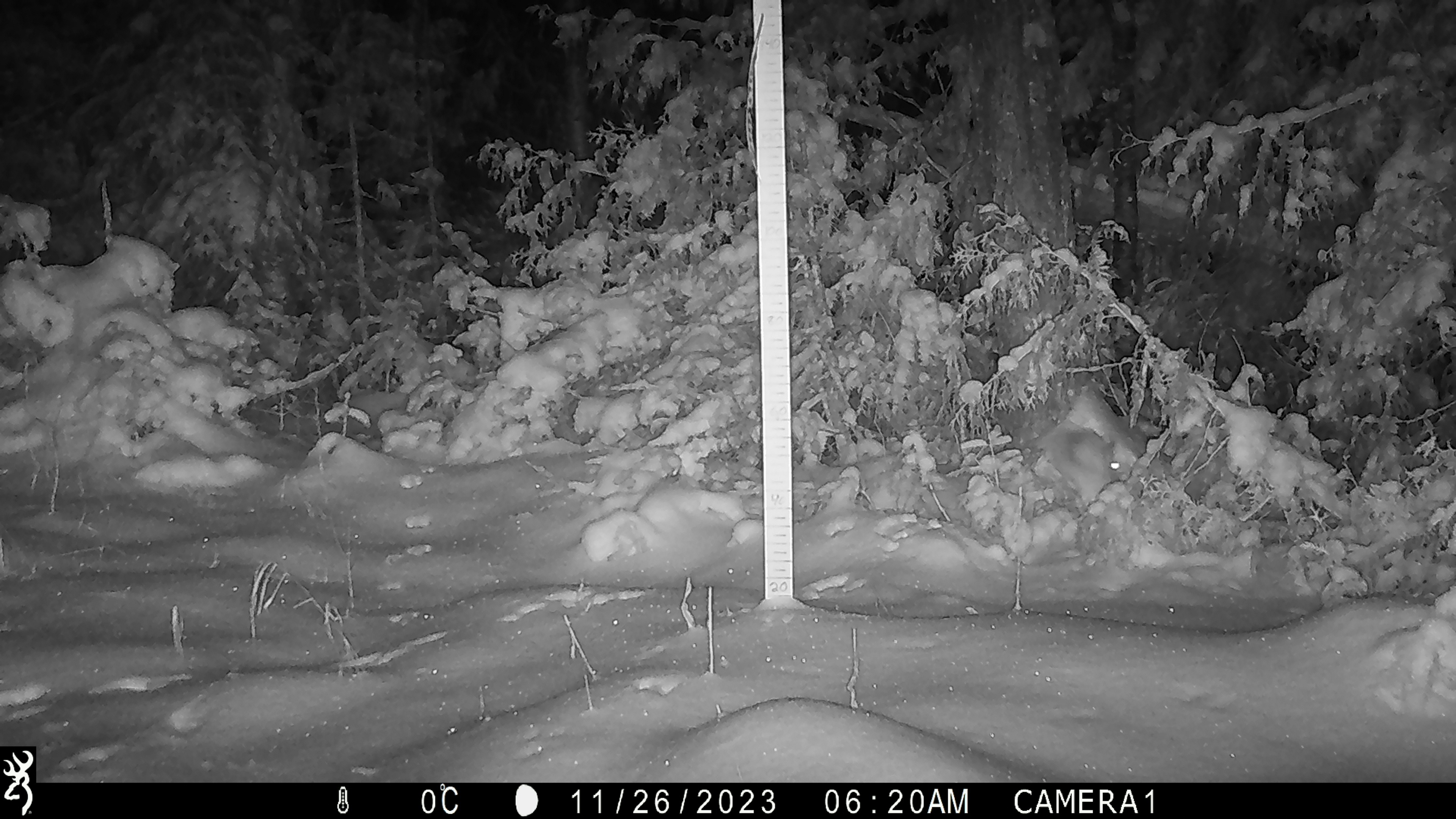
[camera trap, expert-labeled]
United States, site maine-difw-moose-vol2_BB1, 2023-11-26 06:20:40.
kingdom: Animalia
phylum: Chordata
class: Mammalia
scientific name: Mammalia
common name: mammal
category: mammal sp.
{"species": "mammal sp. (mammal) (Mammalia)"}